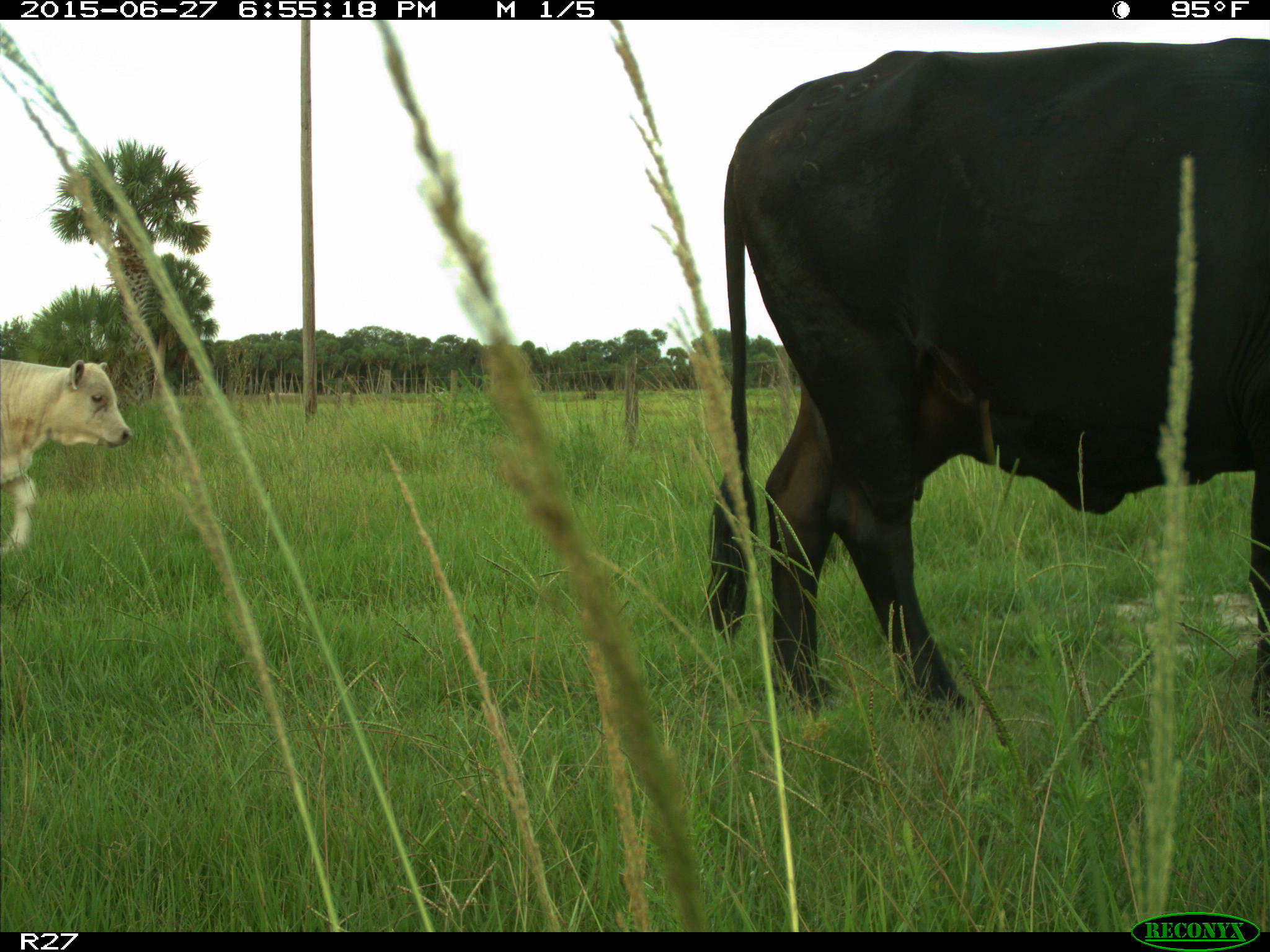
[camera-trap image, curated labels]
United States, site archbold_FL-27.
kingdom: Animalia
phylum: Chordata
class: Mammalia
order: Artiodactyla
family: Bovidae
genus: Bos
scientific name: Bos taurus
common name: domestic cow